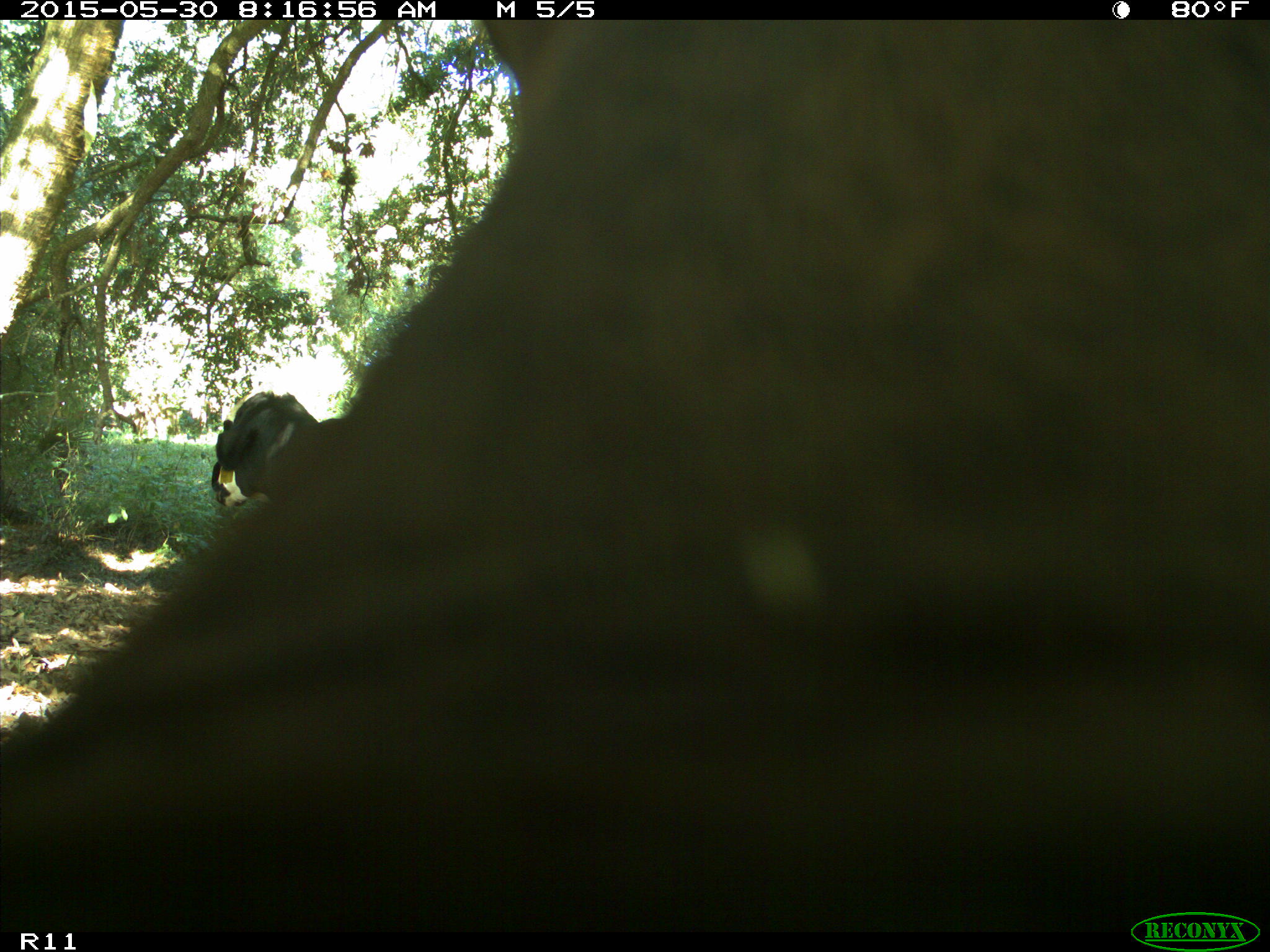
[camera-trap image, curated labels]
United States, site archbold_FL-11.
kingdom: Animalia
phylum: Chordata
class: Mammalia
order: Artiodactyla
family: Bovidae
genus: Bos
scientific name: Bos taurus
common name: domestic cow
Bos taurus (domestic cow).